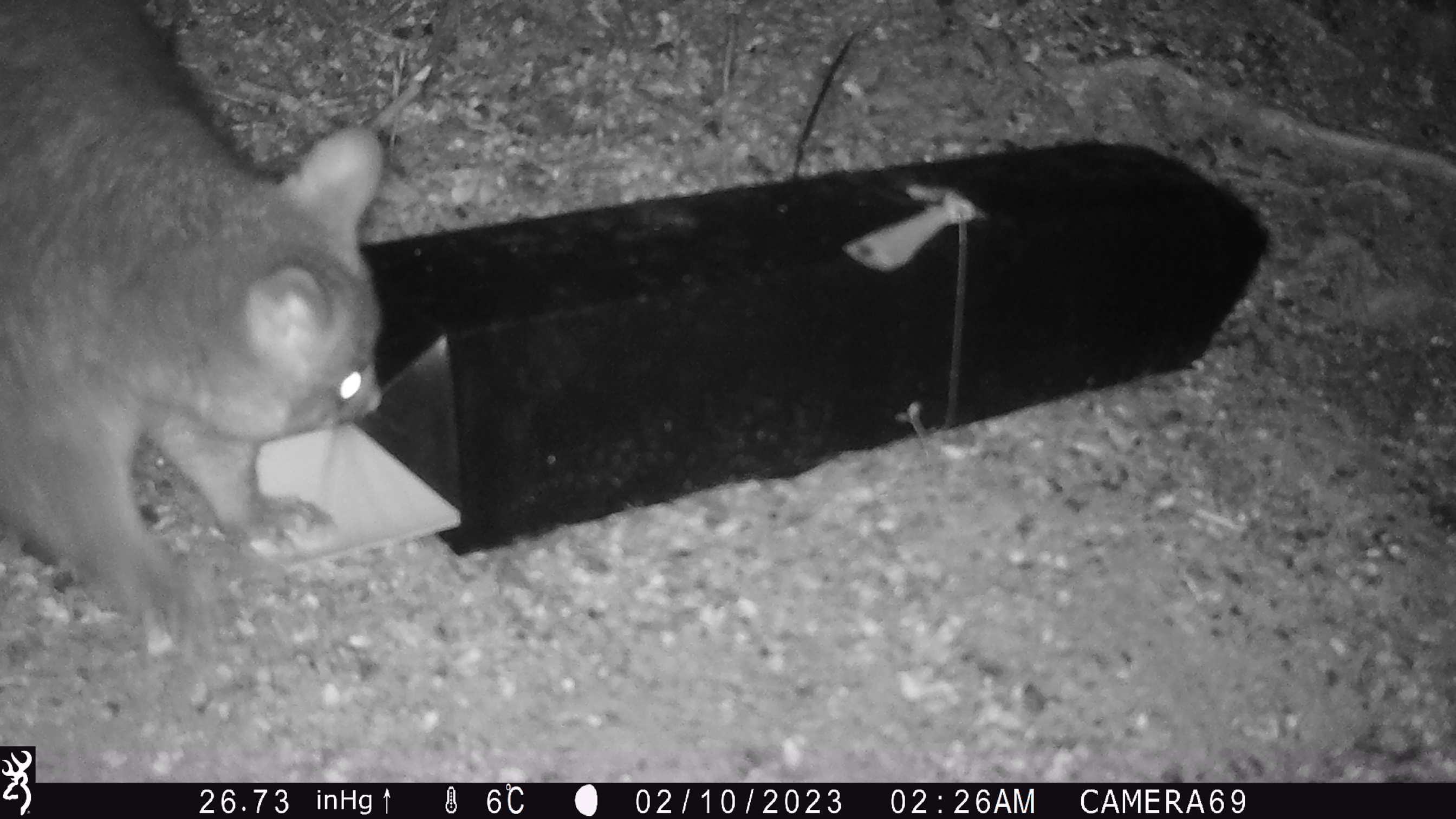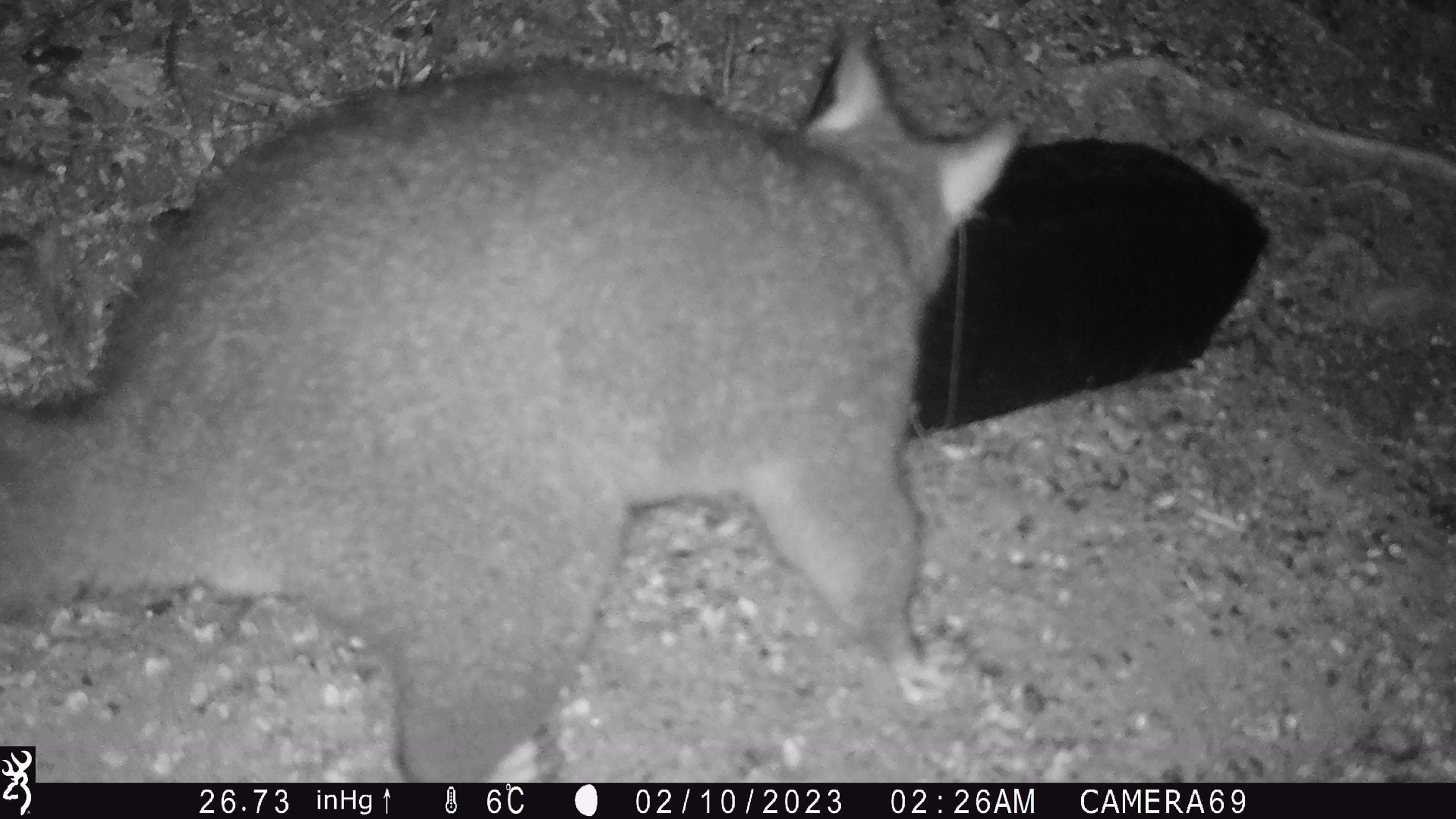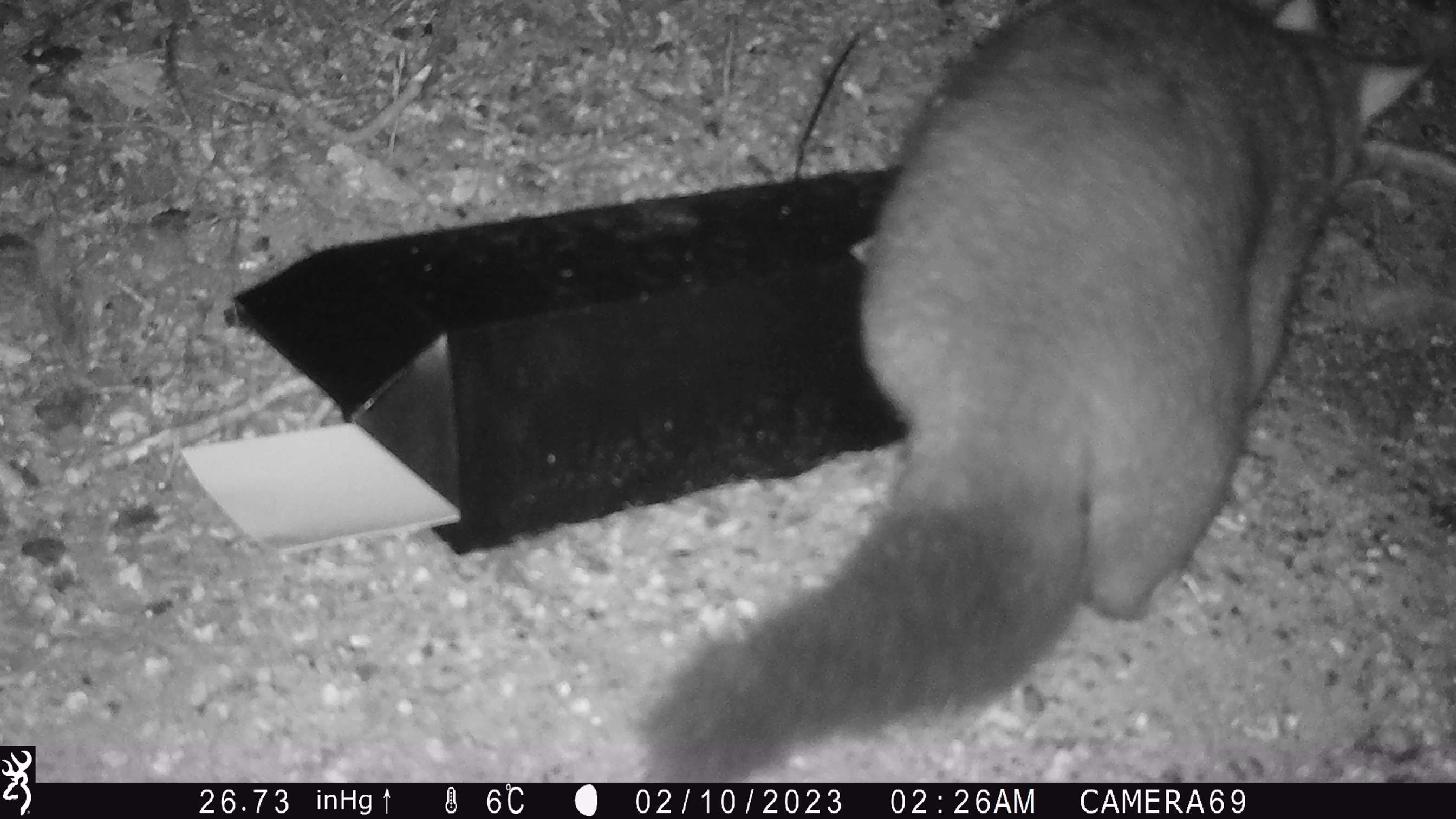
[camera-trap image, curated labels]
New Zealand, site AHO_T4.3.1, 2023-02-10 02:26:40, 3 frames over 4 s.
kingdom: Animalia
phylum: Chordata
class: Mammalia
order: Carnivora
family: Mustelidae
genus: Mustela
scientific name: Mustela erminea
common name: stoat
Stoat (Mustela erminea).